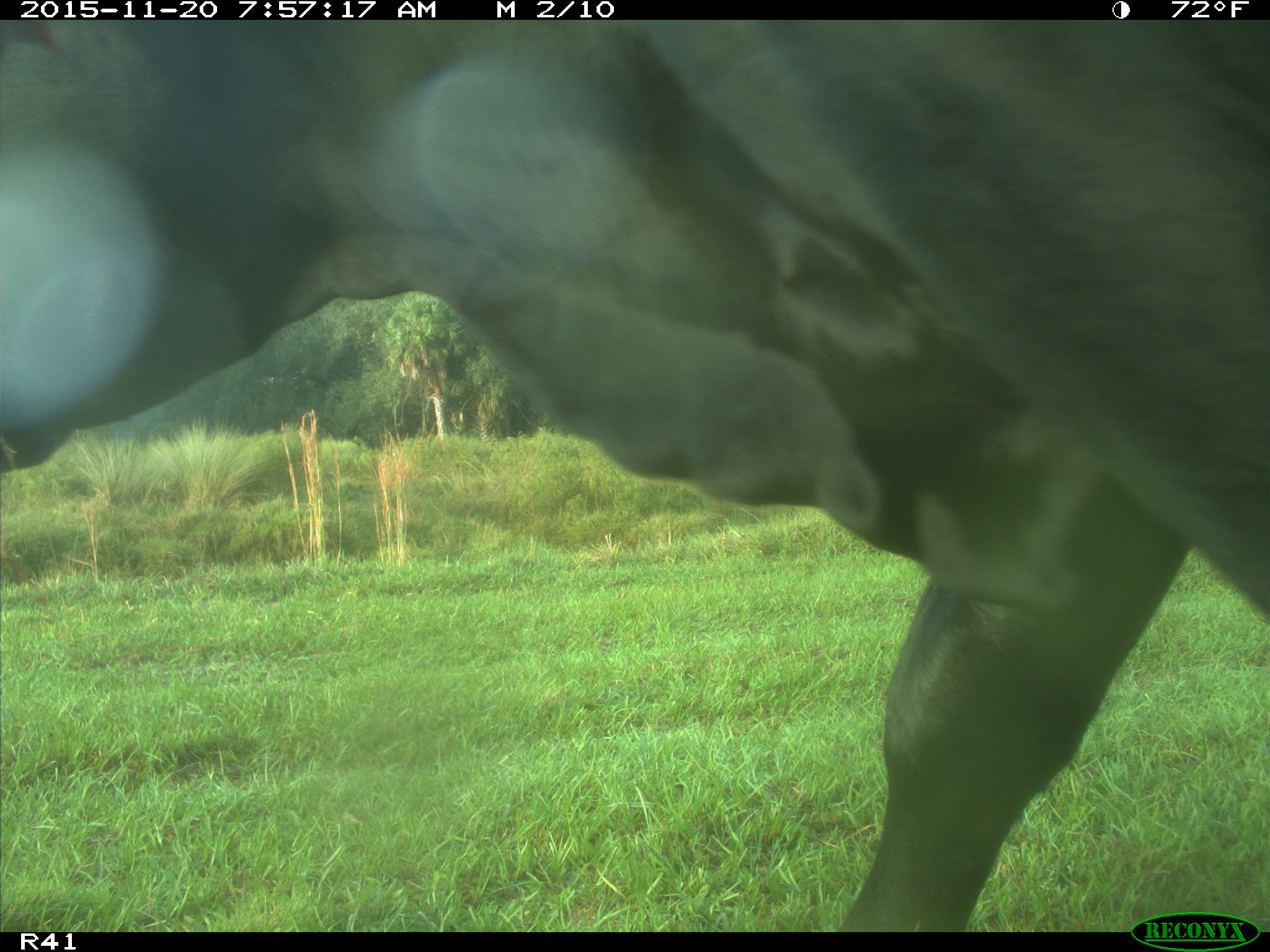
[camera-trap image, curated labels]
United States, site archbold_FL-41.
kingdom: Animalia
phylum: Chordata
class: Mammalia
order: Artiodactyla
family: Bovidae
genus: Bos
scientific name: Bos taurus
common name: domestic cow